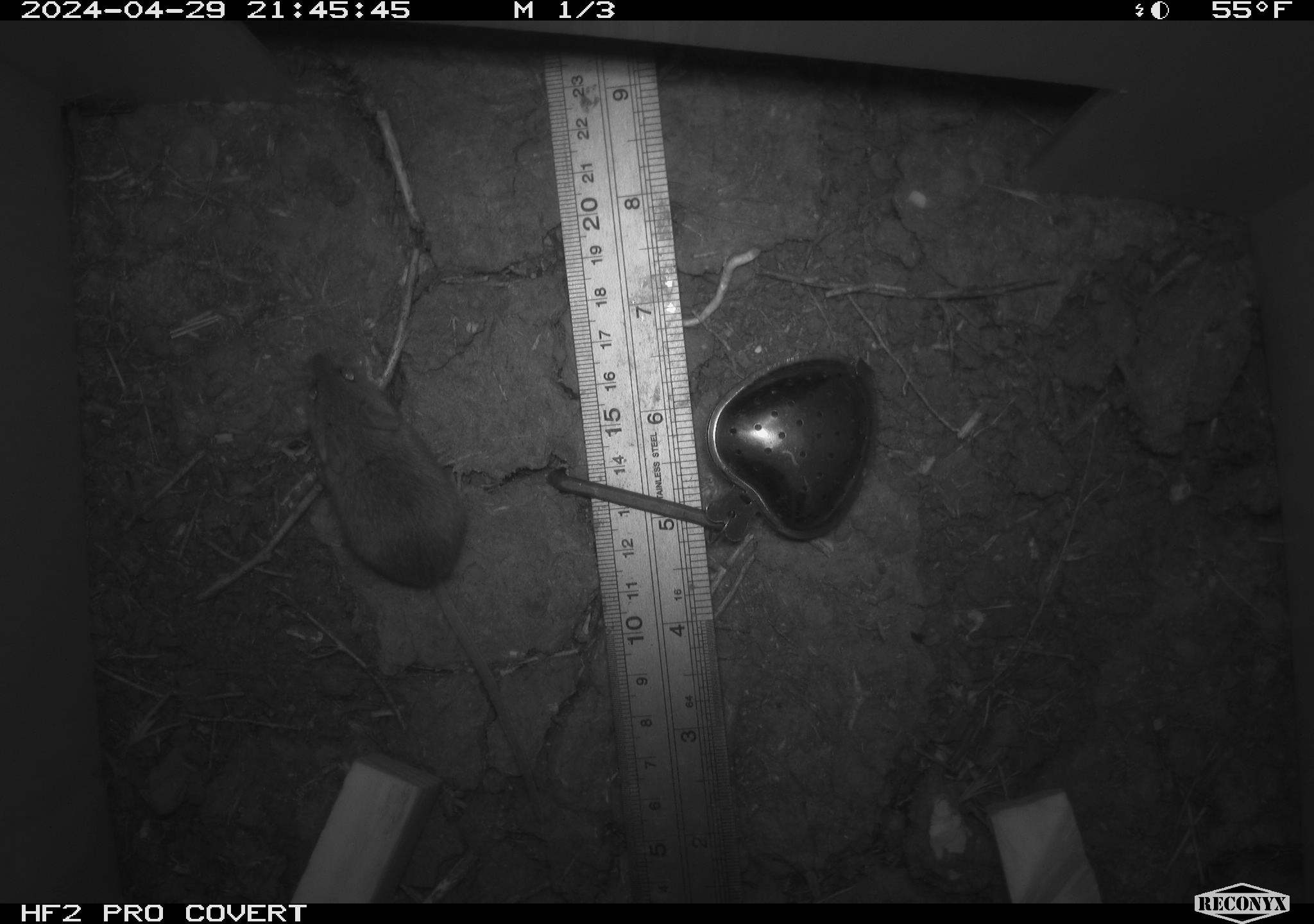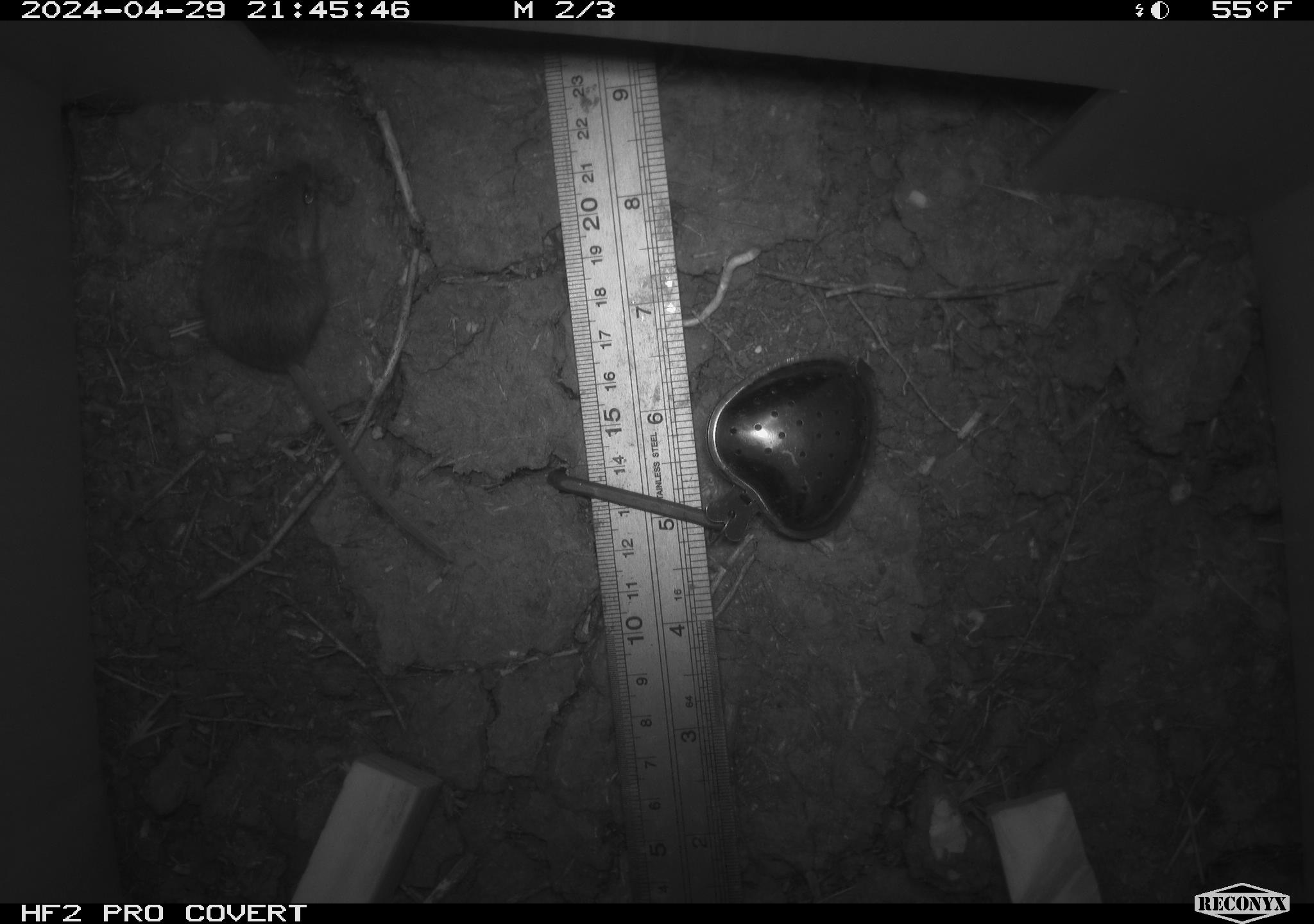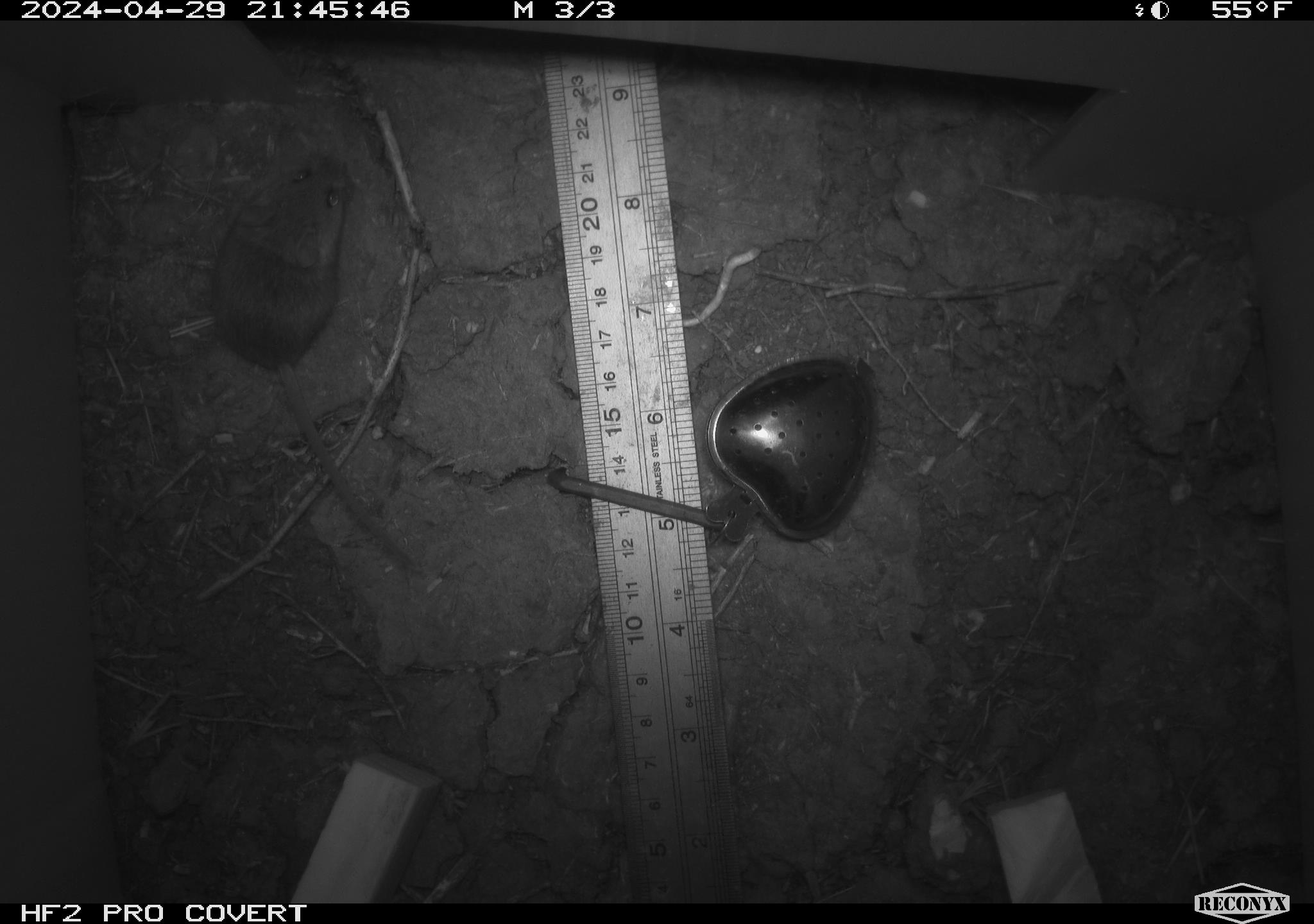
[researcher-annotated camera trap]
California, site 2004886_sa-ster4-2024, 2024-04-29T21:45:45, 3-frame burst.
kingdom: Animalia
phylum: Chordata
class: Mammalia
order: Rodentia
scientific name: Rodentia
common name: mouse species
Mouse species (Rodentia).